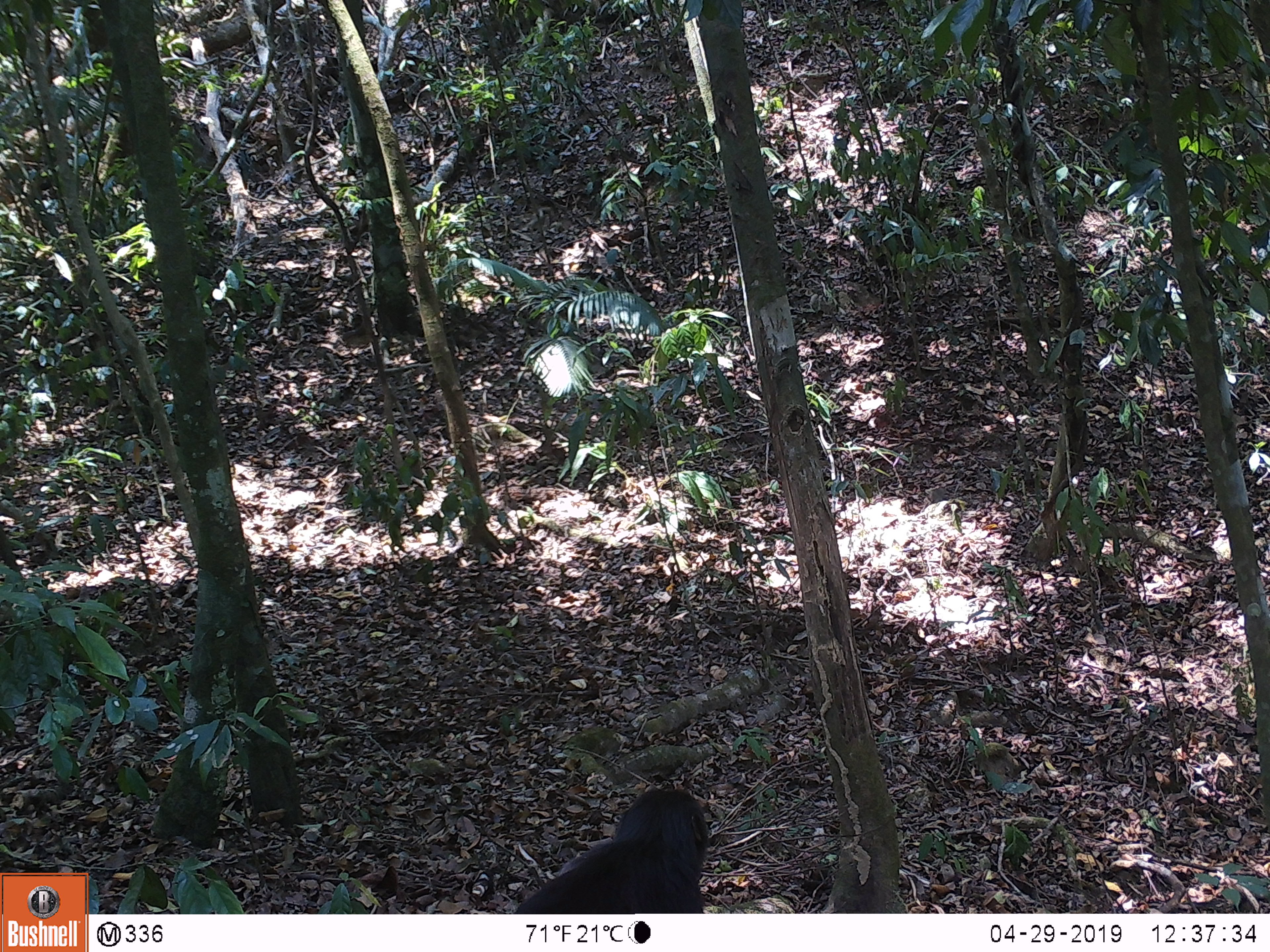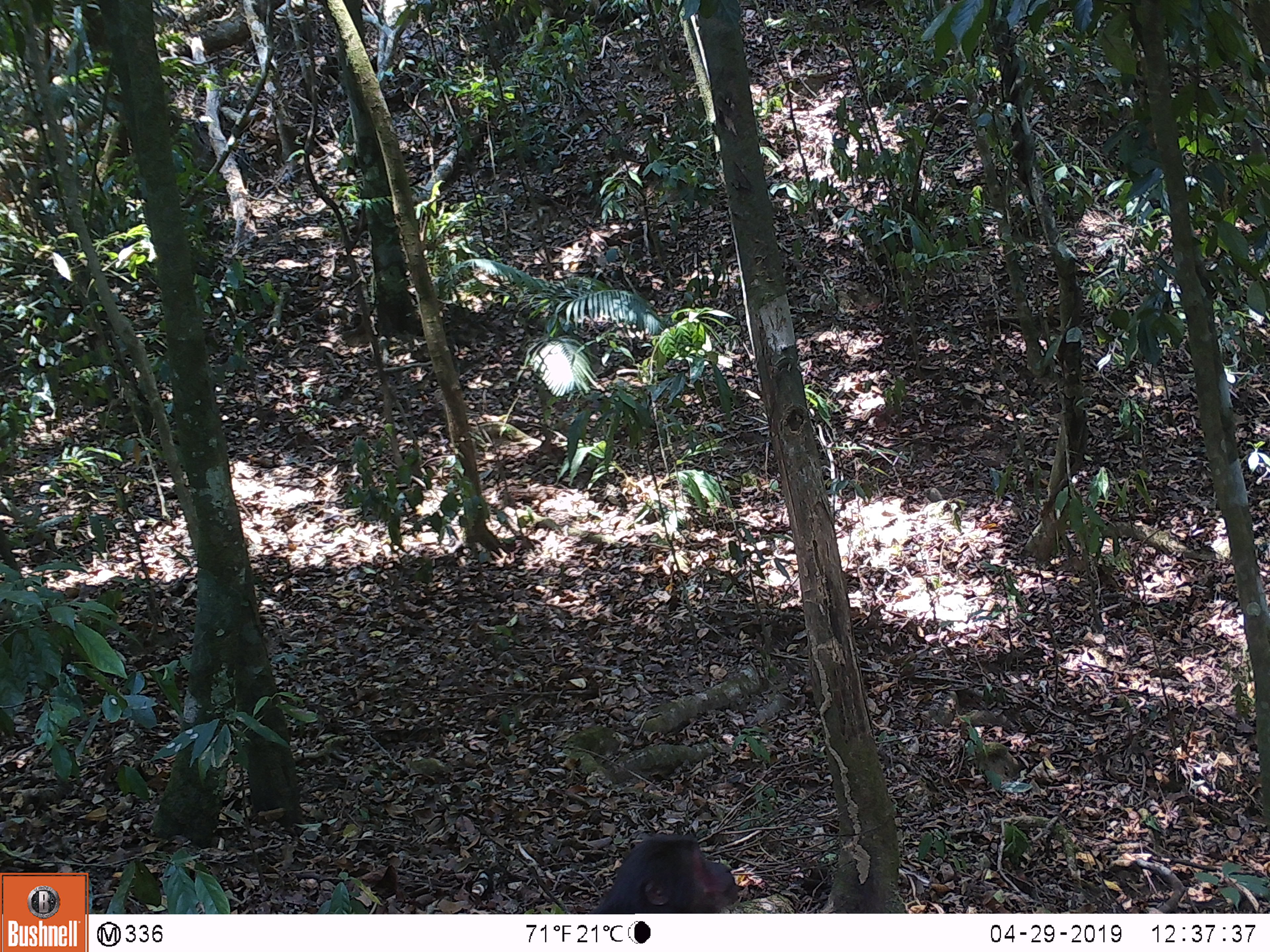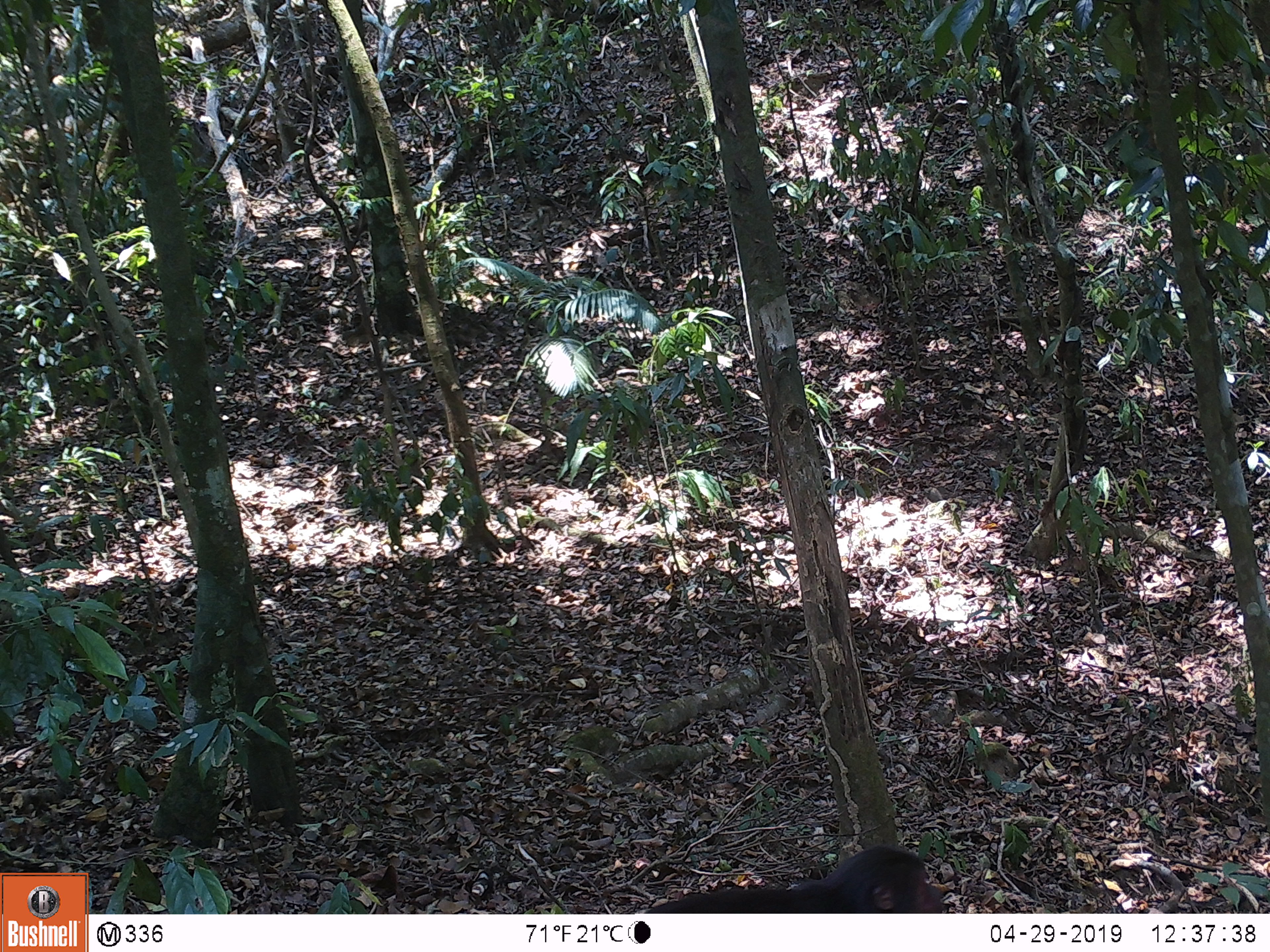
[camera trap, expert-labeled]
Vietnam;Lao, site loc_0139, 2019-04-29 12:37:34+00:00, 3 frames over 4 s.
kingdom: Animalia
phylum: Chordata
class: Mammalia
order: Primates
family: Cercopithecidae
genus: Macaca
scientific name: Macaca arctoides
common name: stump-tailed macaque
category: stump tailed macaque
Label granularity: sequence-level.